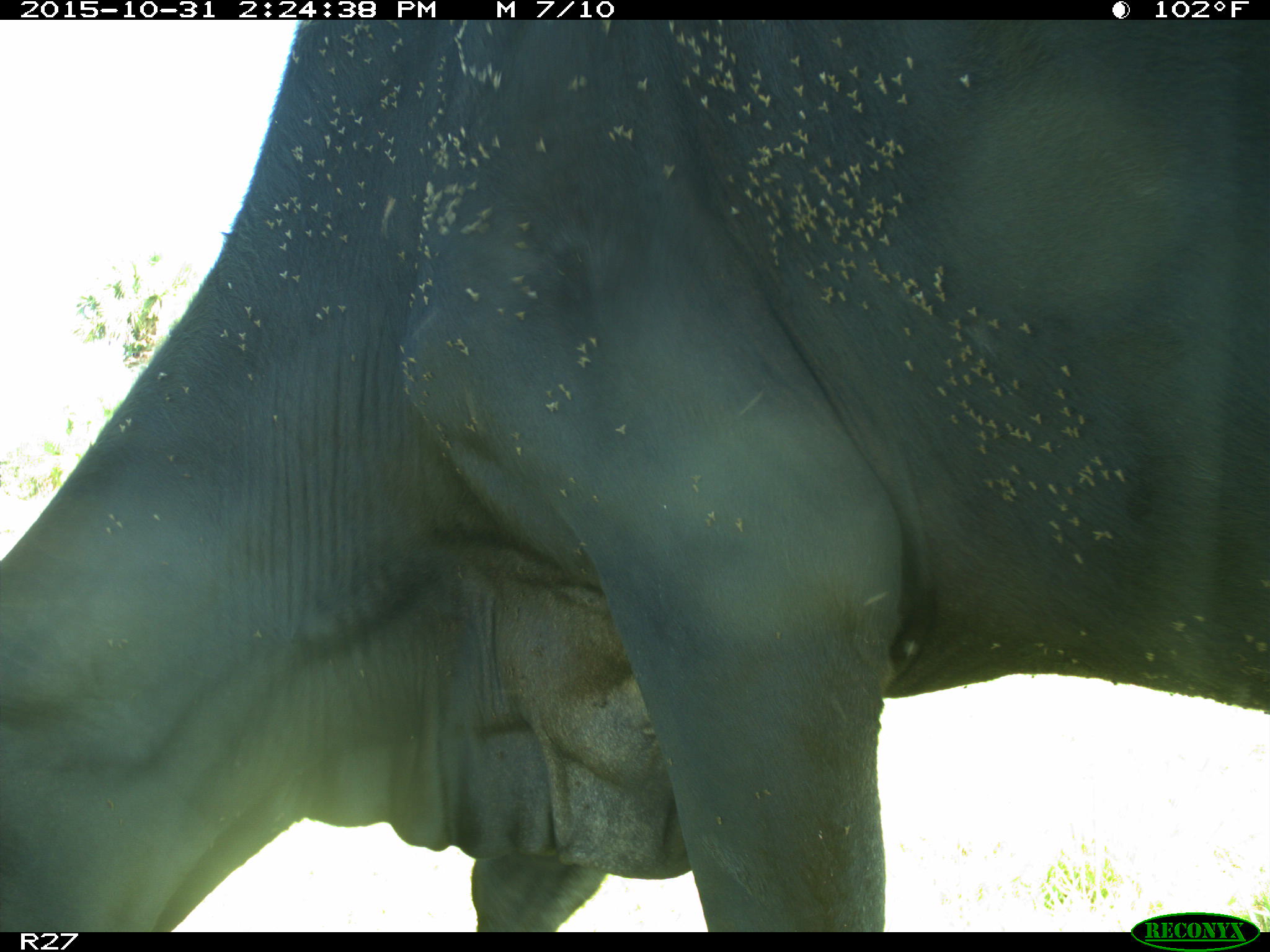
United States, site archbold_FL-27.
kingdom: Animalia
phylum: Chordata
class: Mammalia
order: Artiodactyla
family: Bovidae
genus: Bos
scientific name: Bos taurus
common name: domestic cow